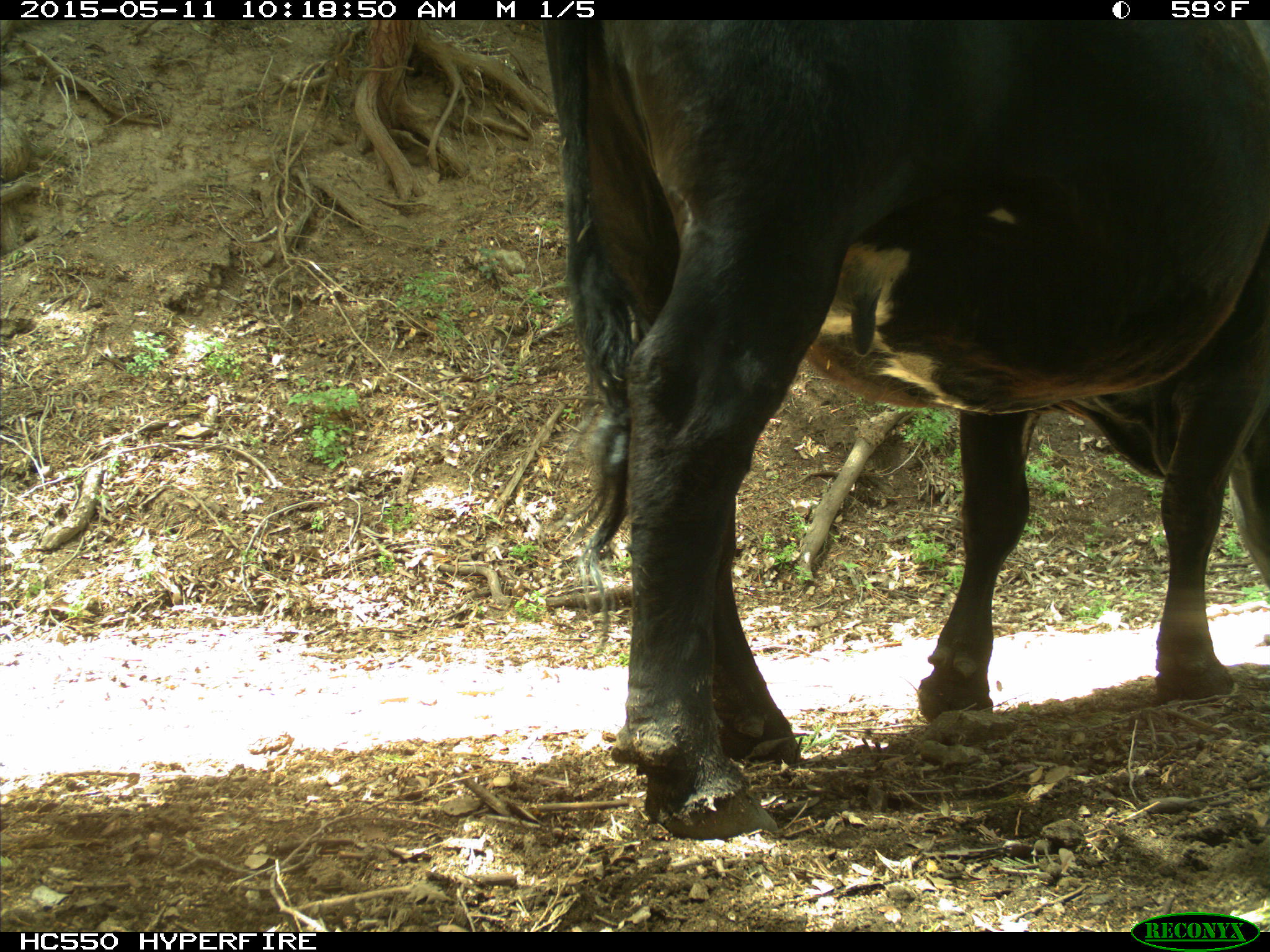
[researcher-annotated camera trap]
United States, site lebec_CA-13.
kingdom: Animalia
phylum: Chordata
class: Mammalia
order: Artiodactyla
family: Bovidae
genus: Bos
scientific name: Bos taurus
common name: domestic cow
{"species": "Bos taurus (domestic cow)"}